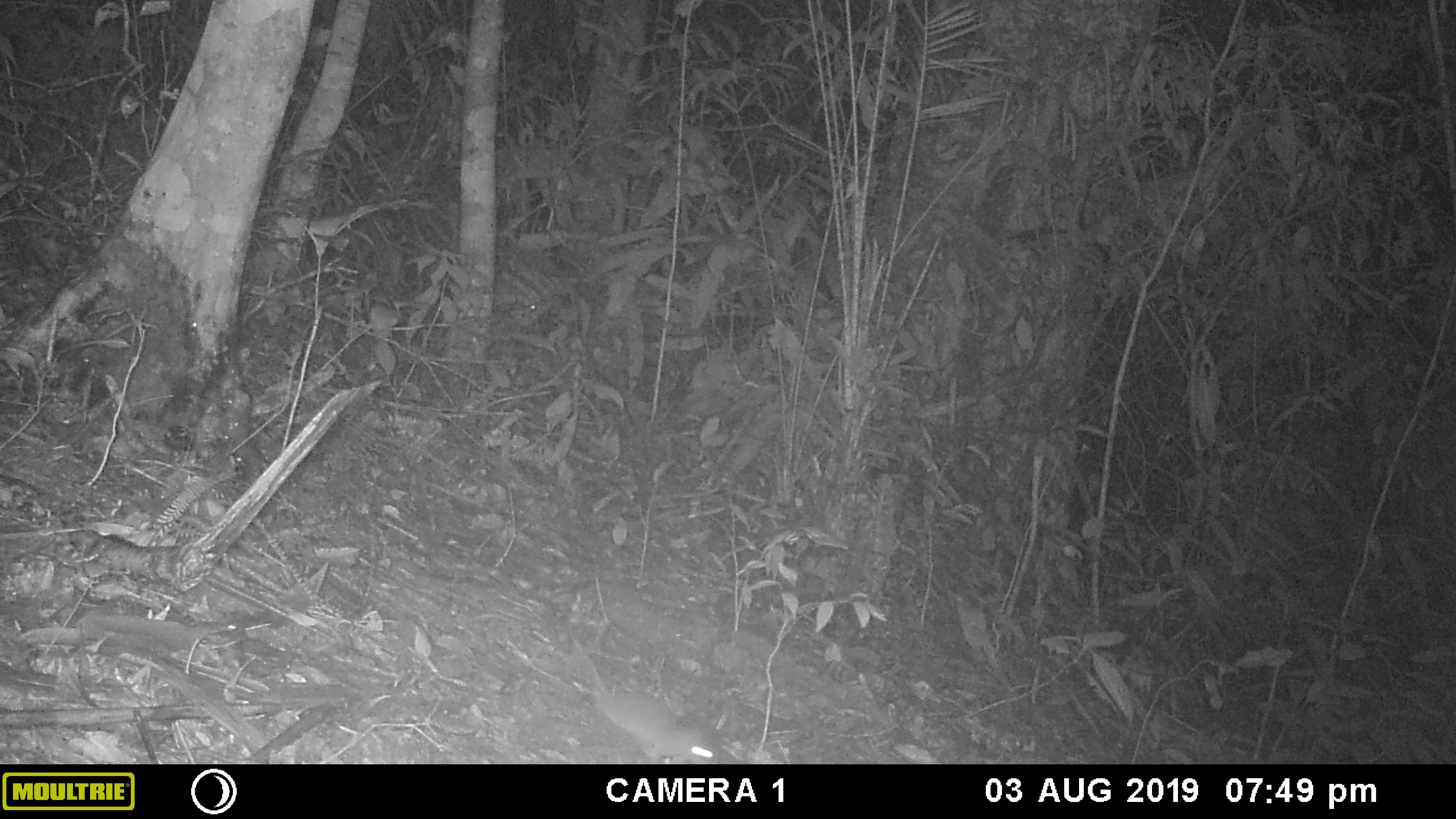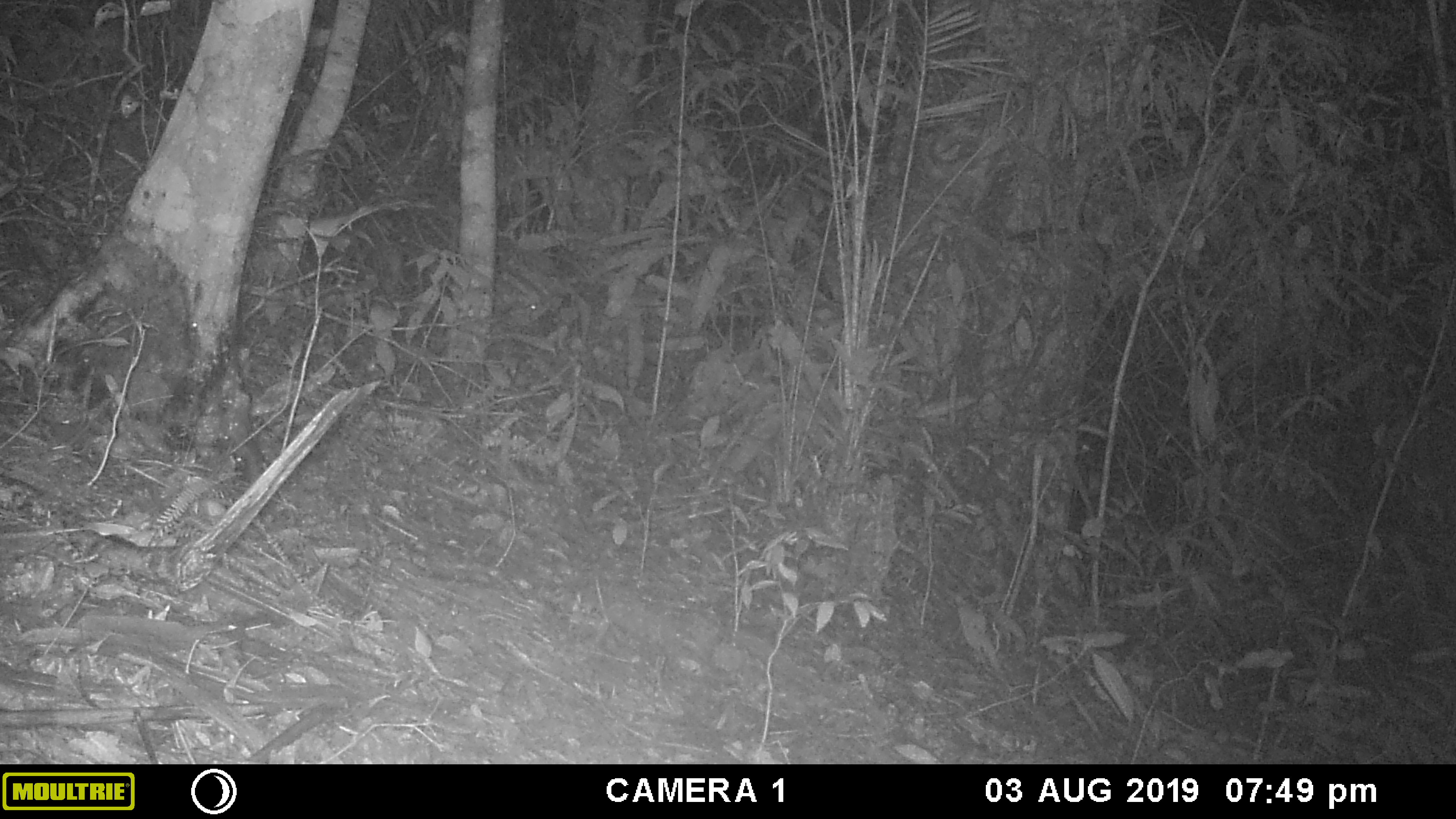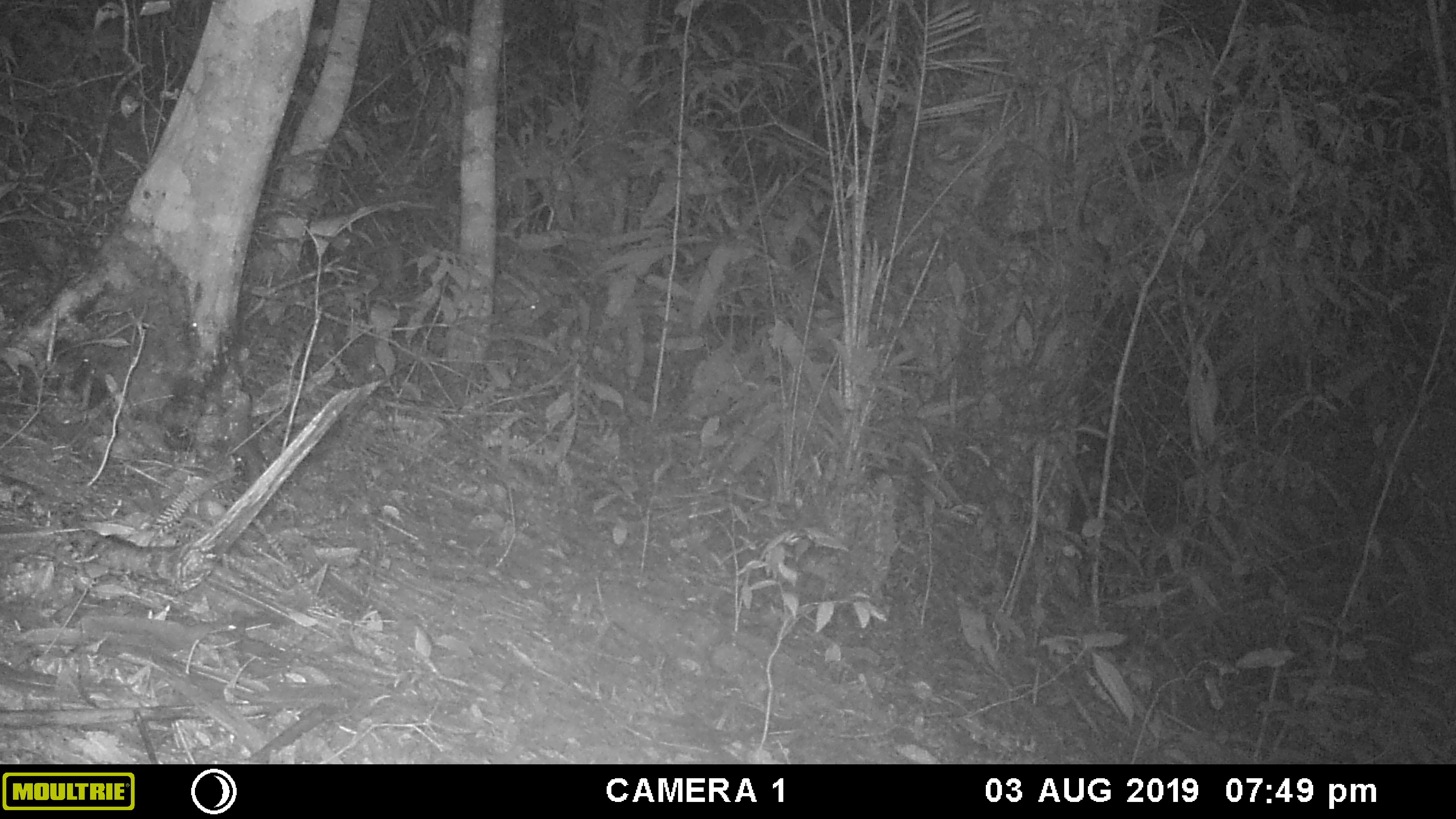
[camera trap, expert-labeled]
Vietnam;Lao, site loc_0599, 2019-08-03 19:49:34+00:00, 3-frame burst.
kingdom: Animalia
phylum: Chordata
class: Mammalia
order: Rodentia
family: Muridae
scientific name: Muridae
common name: old-world mice and rats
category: unidentified murid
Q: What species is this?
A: Unidentified murid (old-world mice and rats) (Muridae).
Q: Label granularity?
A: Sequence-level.